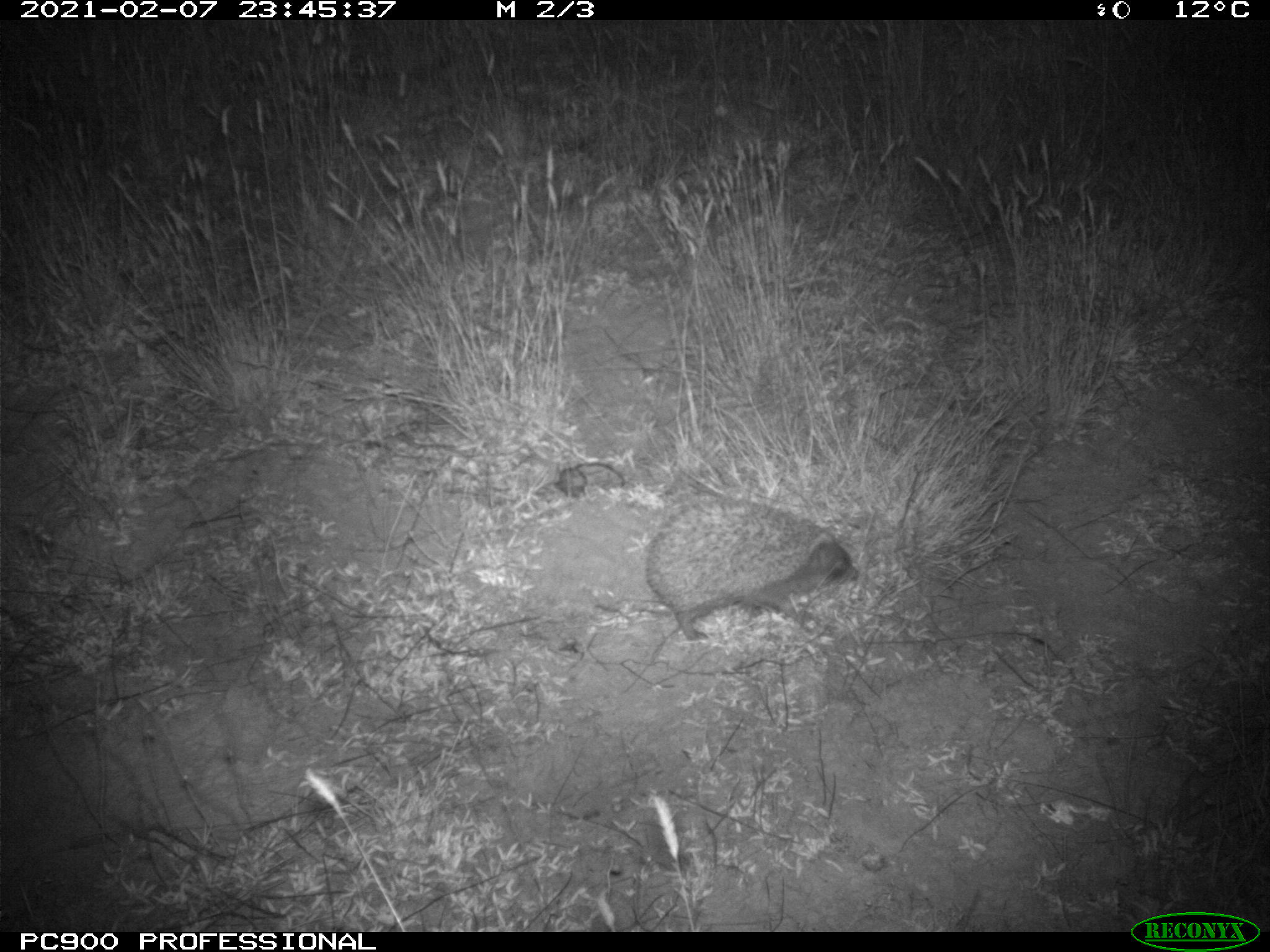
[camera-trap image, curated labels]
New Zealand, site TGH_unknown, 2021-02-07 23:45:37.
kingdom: Animalia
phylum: Chordata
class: Mammalia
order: Eulipotyphla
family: Erinaceidae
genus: Erinaceus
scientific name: Erinaceus europaeus europaeus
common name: european hedgehog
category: hedgehog